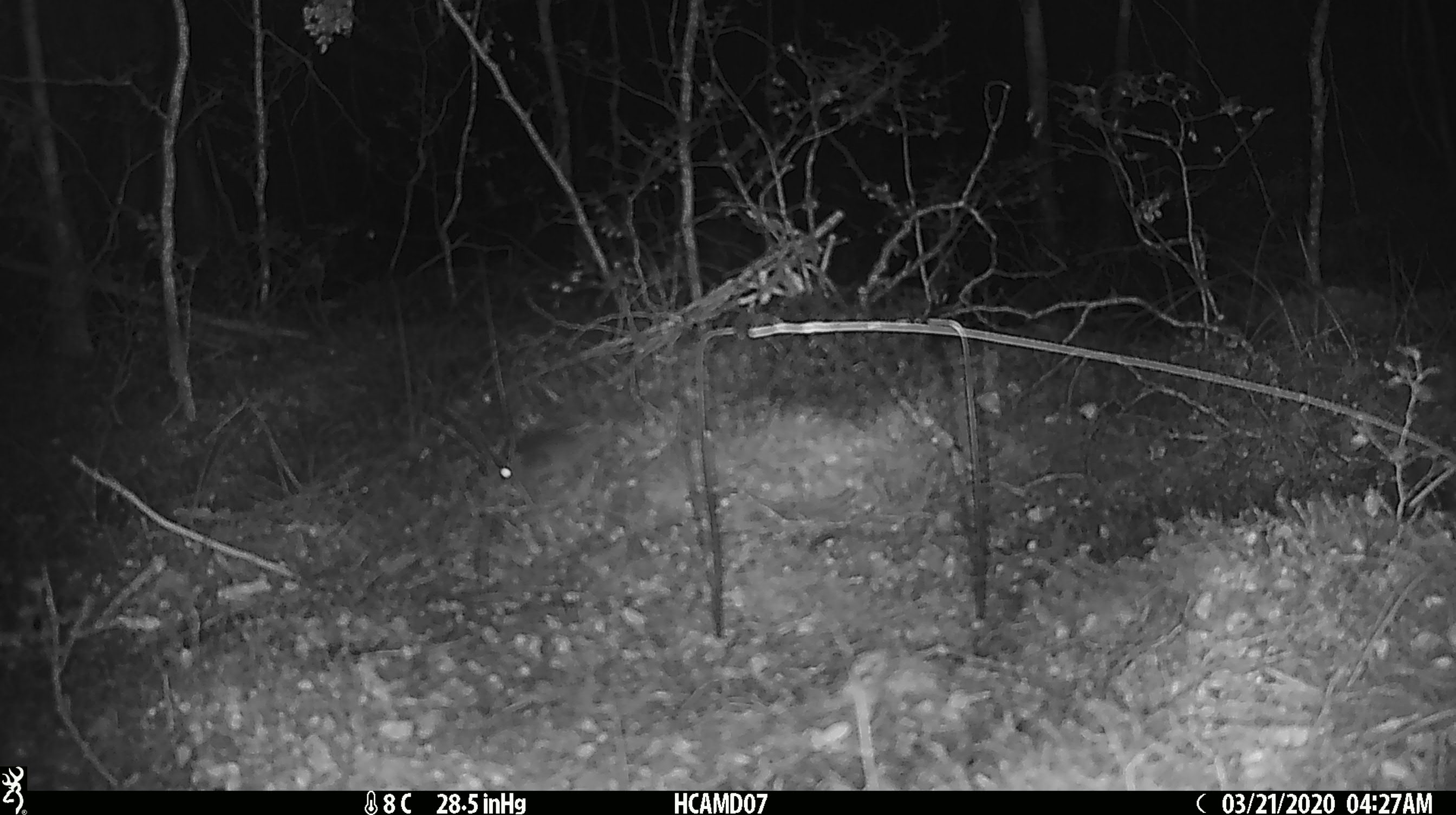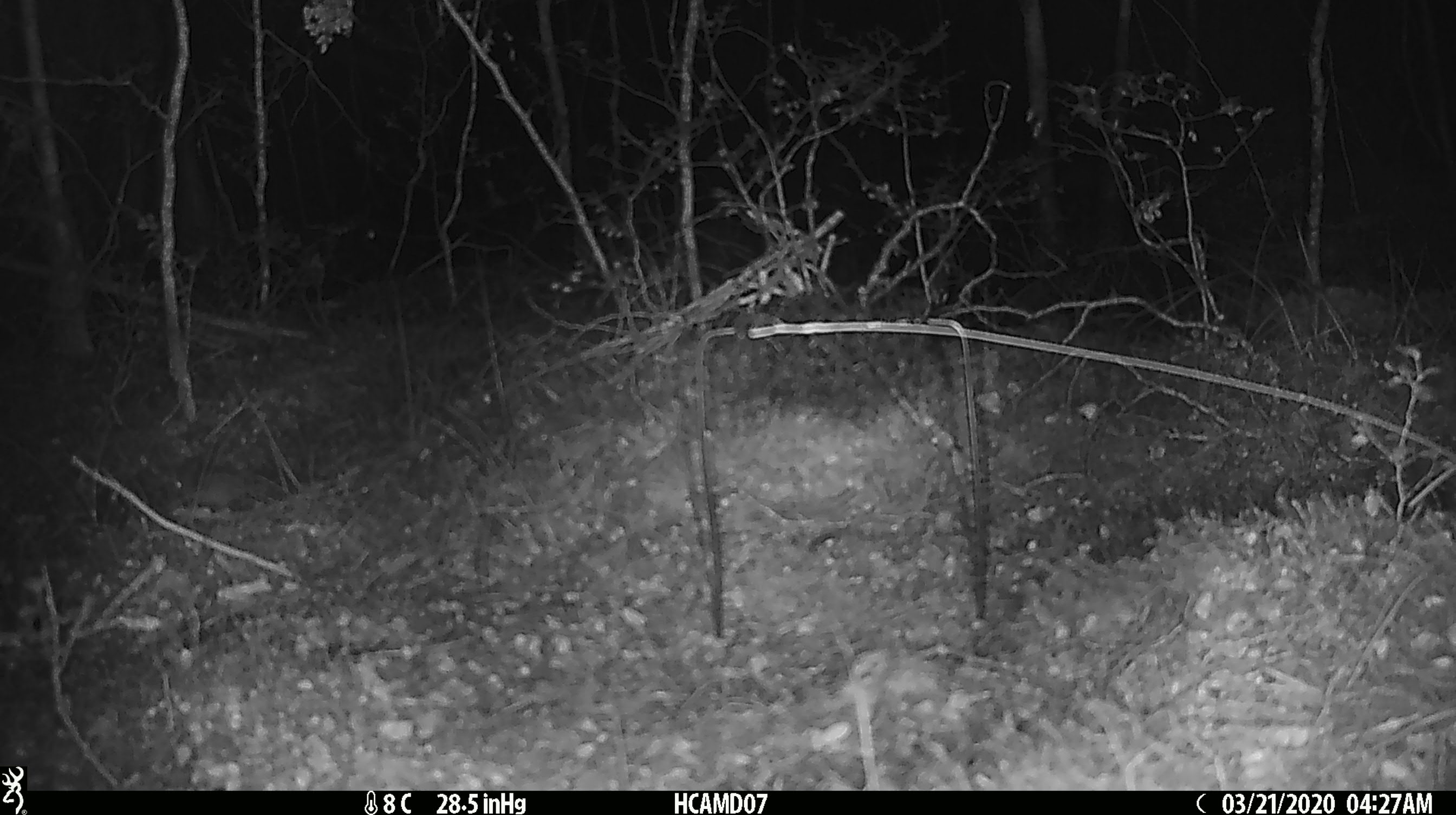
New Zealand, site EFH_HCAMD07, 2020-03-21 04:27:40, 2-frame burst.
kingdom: Animalia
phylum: Chordata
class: Mammalia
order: Rodentia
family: Muridae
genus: Mus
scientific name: Mus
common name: mouse